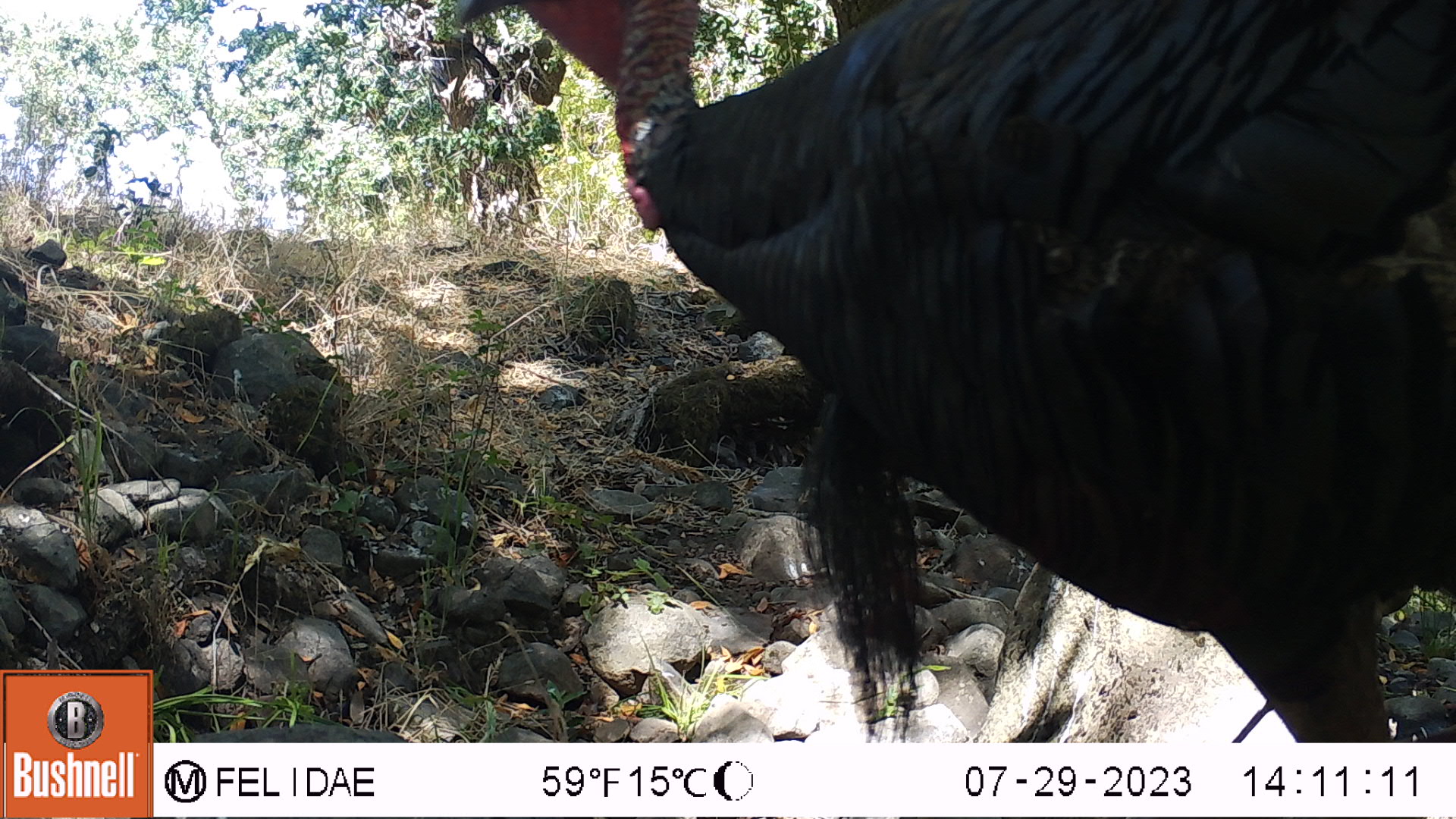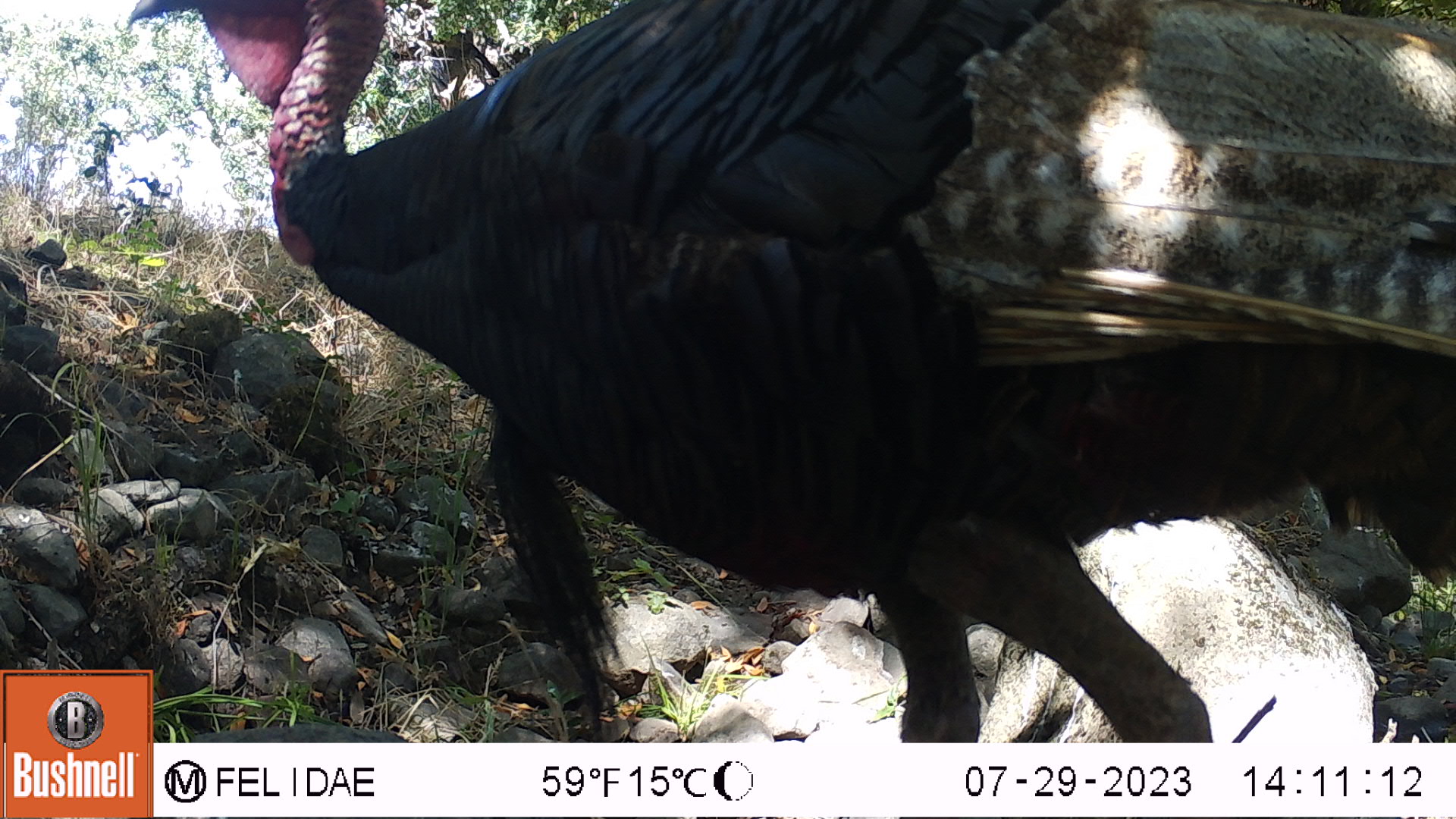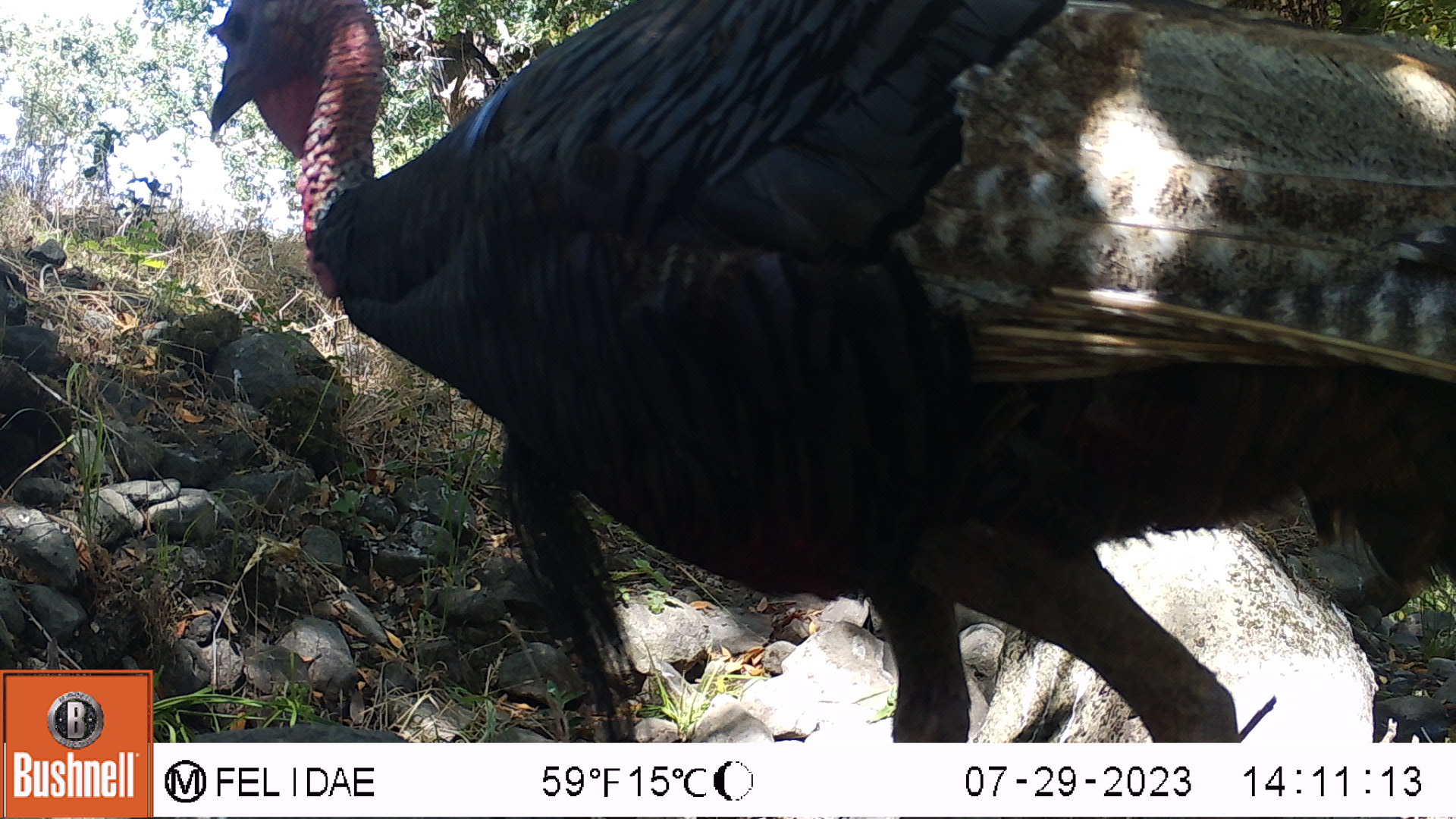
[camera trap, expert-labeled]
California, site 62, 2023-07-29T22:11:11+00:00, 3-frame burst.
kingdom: Animalia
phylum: Chordata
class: Aves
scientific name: Aves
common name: bird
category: unknown bird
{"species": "unknown bird (bird) (Aves)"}